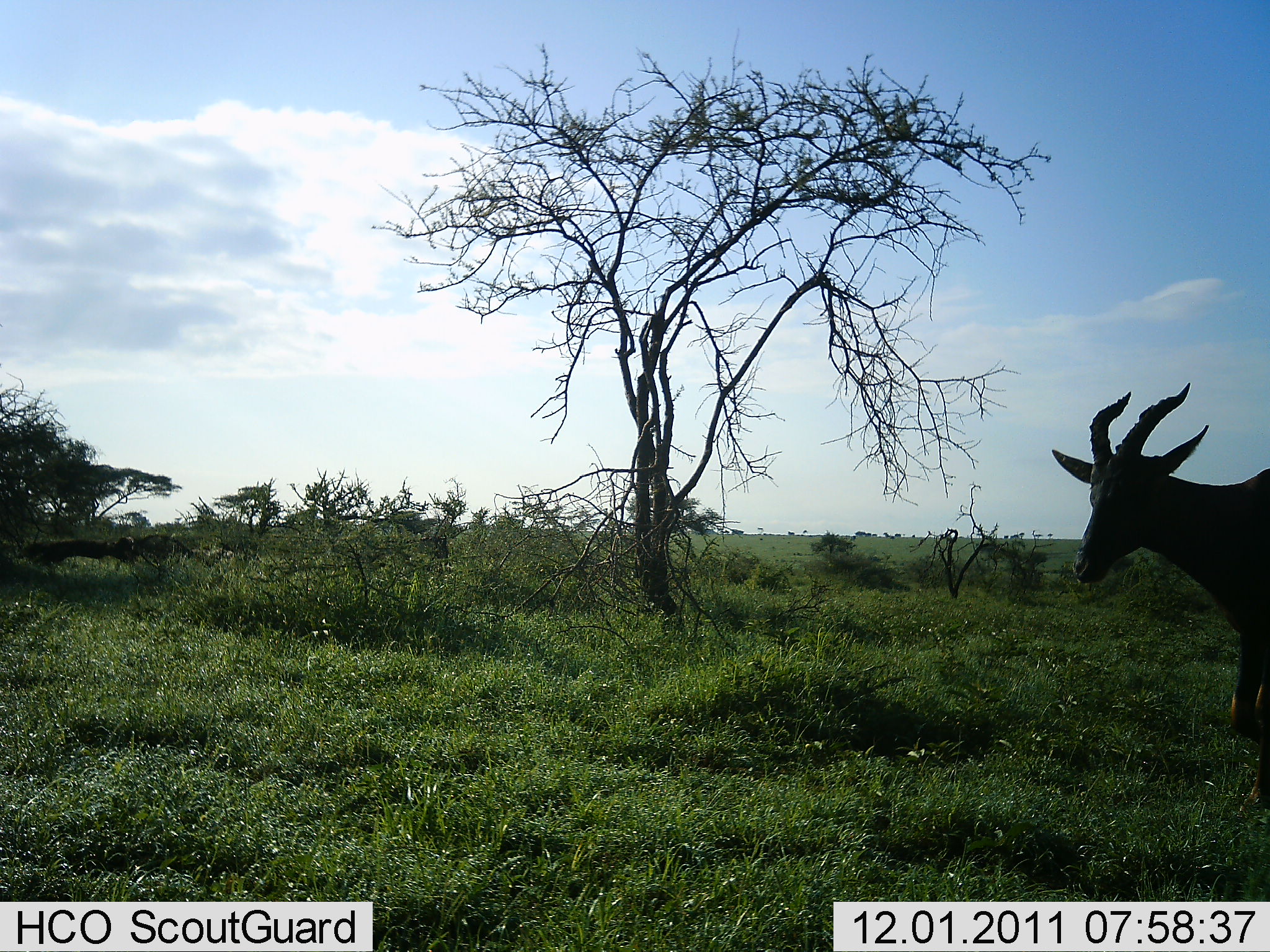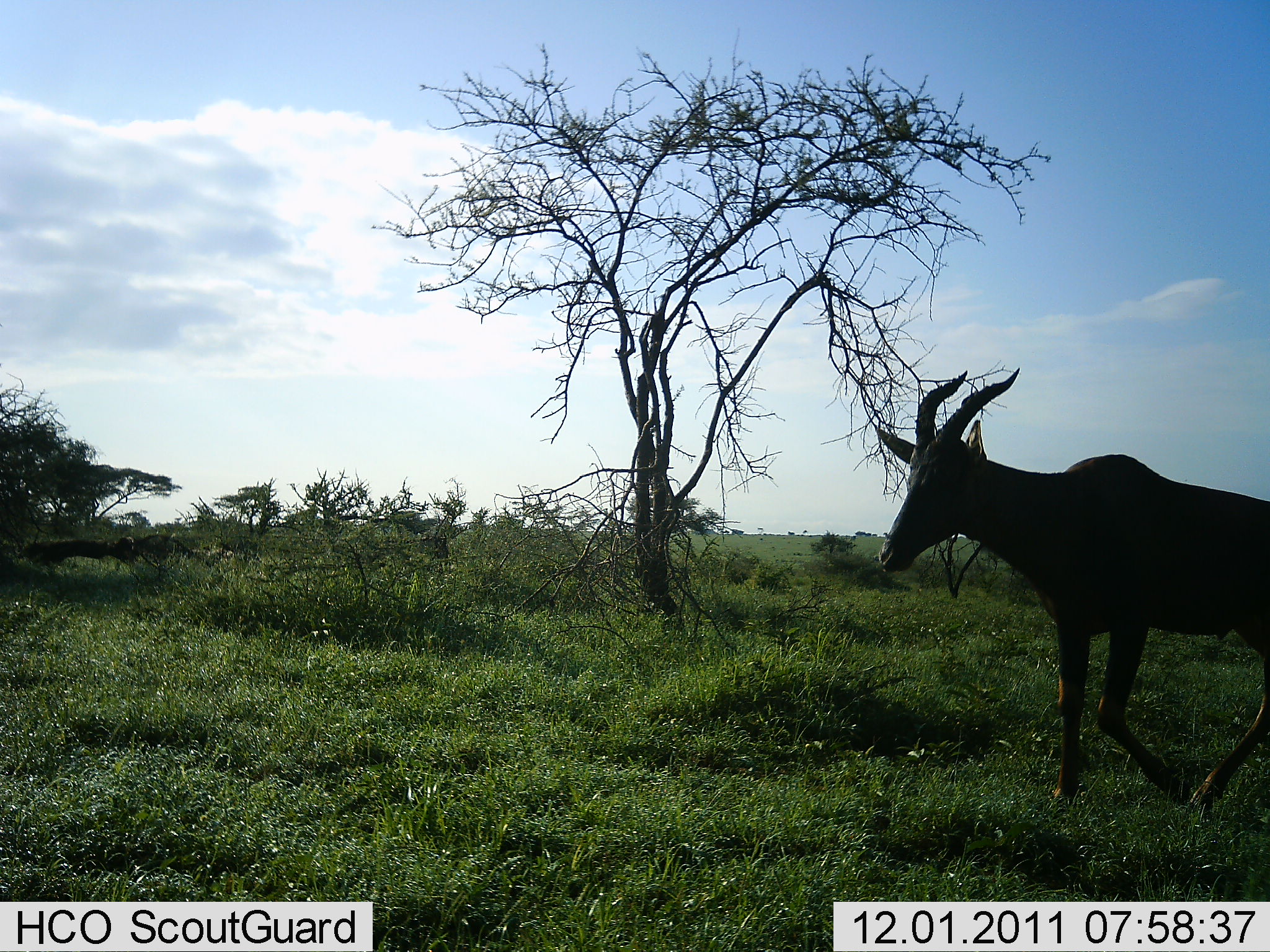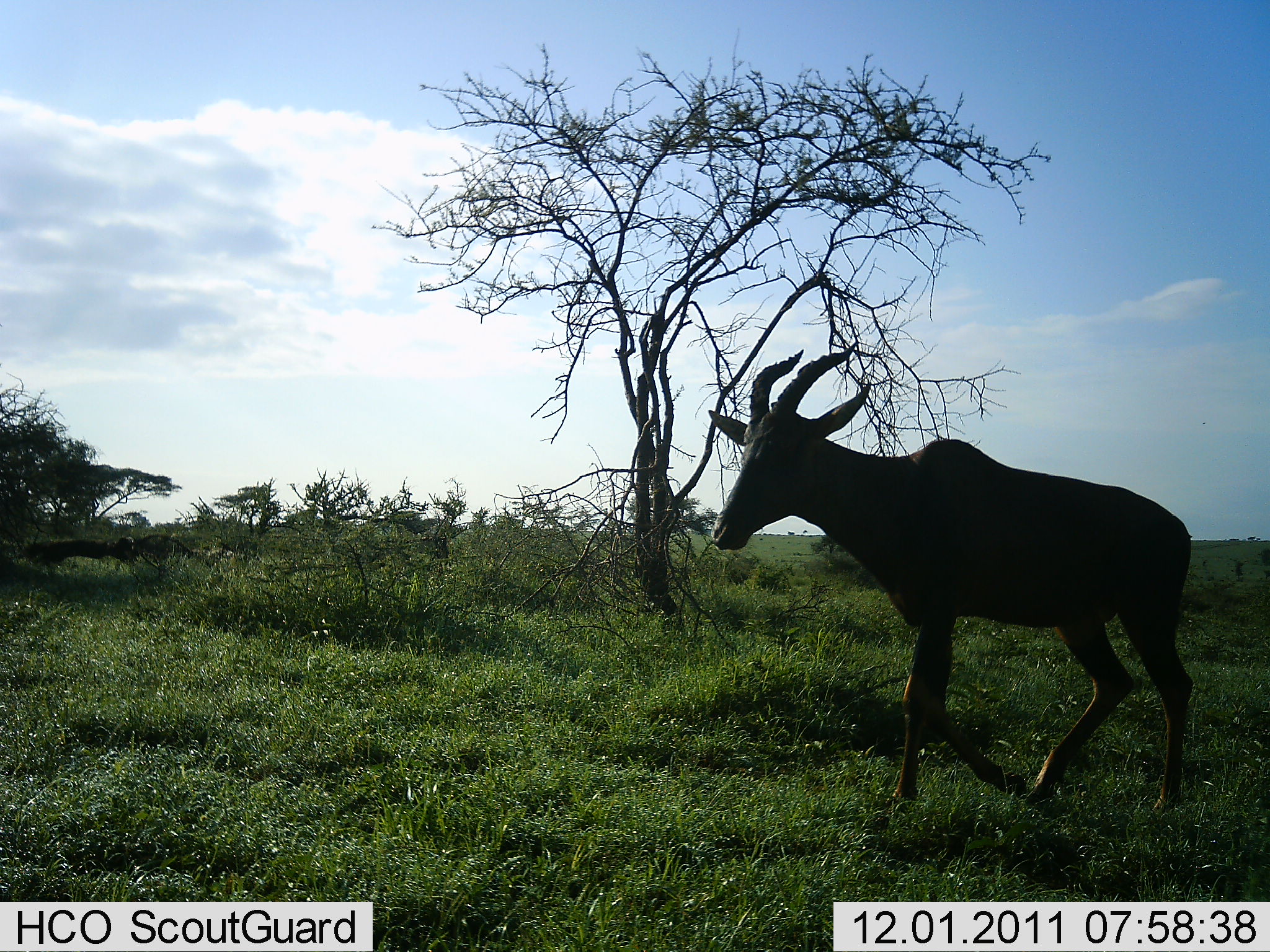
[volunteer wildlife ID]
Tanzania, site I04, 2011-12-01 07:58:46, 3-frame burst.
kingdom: Animalia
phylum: Chordata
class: Mammalia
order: Artiodactyla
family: Bovidae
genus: Damaliscus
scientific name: Damaliscus lunatus jimela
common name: topi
Topi (Damaliscus lunatus jimela), count 1. Behavior (volunteer vote fractions): standing 0%, resting 0%, moving 100%, interacting 0%. Young present (vote fraction): 0%. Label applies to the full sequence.